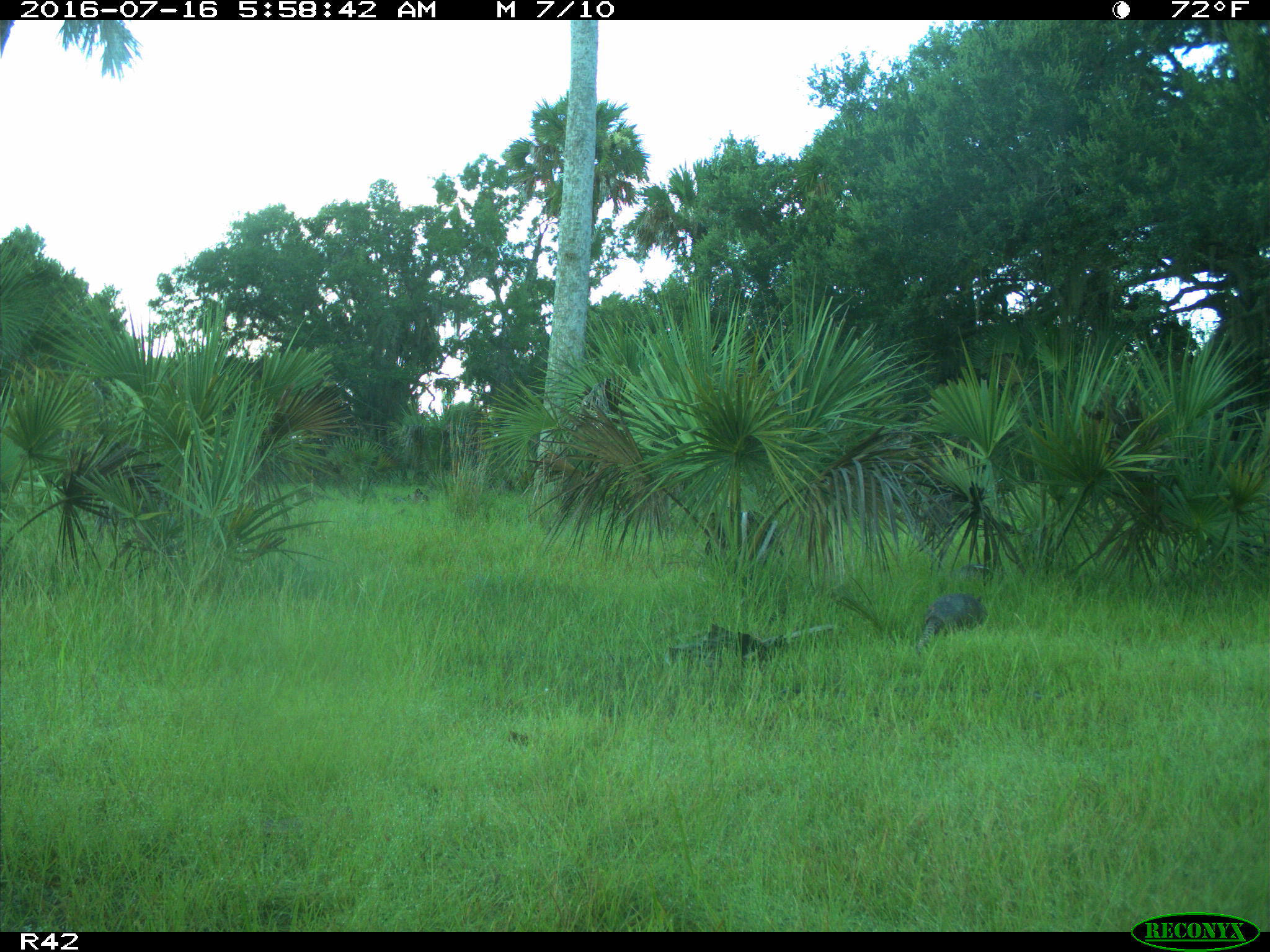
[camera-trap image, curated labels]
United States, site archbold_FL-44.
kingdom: Animalia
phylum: Chordata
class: Mammalia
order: Cingulata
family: Dasypodidae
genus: Dasypus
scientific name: Dasypus novemcinctus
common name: nine-banded armadillo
Dasypus novemcinctus (nine-banded armadillo).